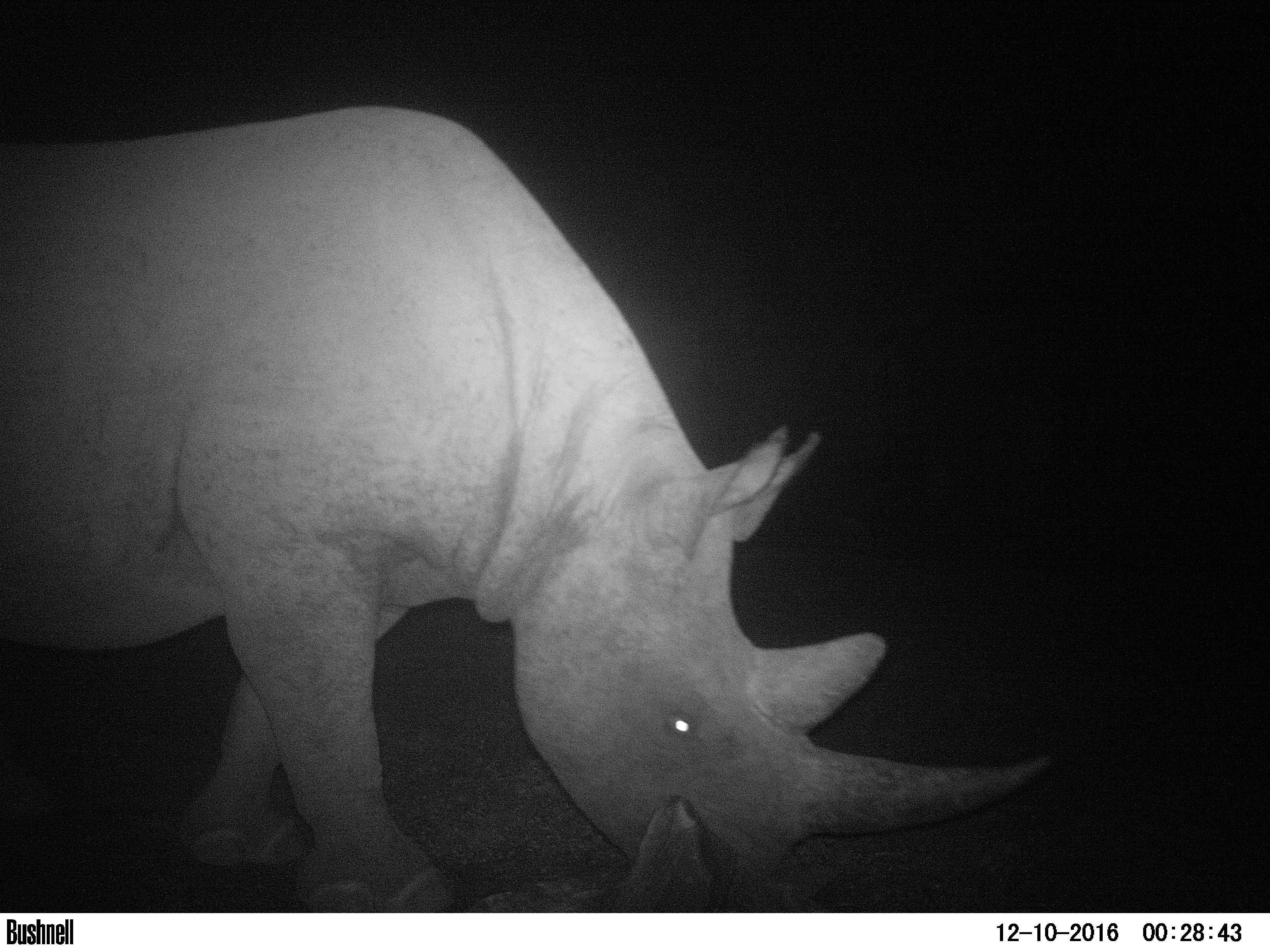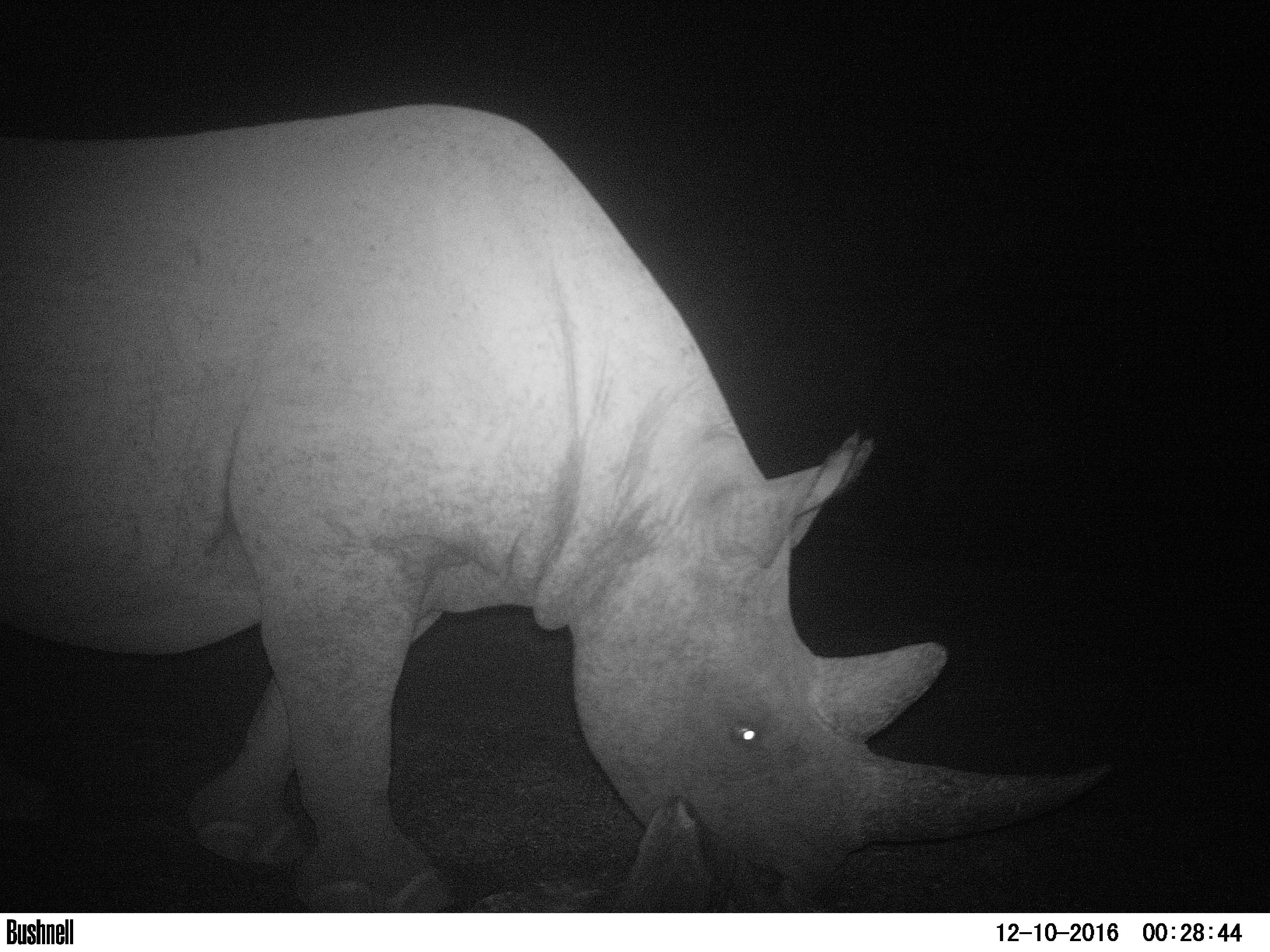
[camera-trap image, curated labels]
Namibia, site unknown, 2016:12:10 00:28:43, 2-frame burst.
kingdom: Animalia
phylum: Chordata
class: Mammalia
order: Perissodactyla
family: Rhinocerotidae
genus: Diceros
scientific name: Diceros bicornis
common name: black rhinoceros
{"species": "Diceros bicornis (black rhinoceros)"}